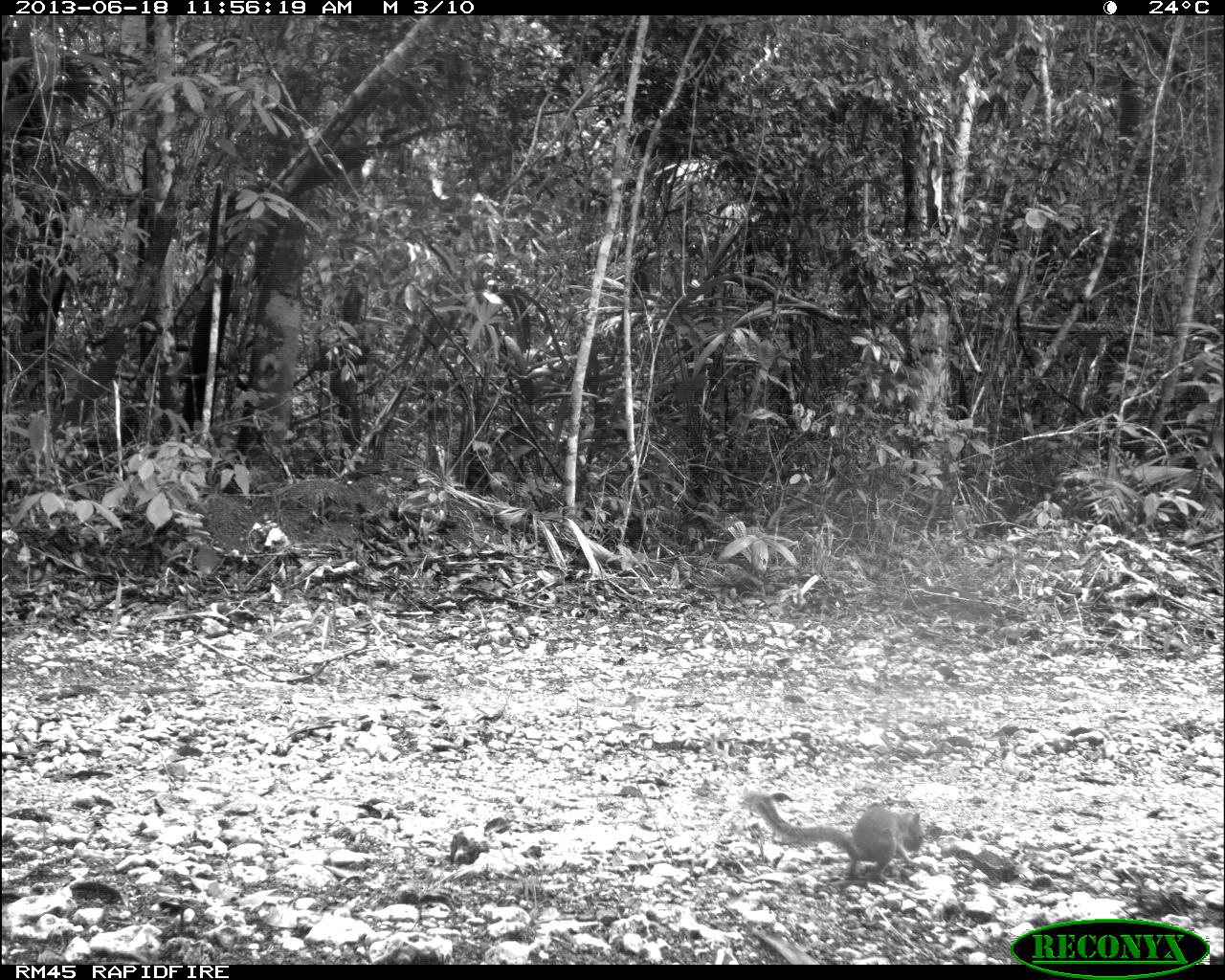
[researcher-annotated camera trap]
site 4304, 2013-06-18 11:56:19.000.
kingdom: Animalia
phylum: Chordata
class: Mammalia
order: Rodentia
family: Sciuridae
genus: Sciurus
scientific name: Sciurus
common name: squirrel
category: sciurus sp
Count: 1.